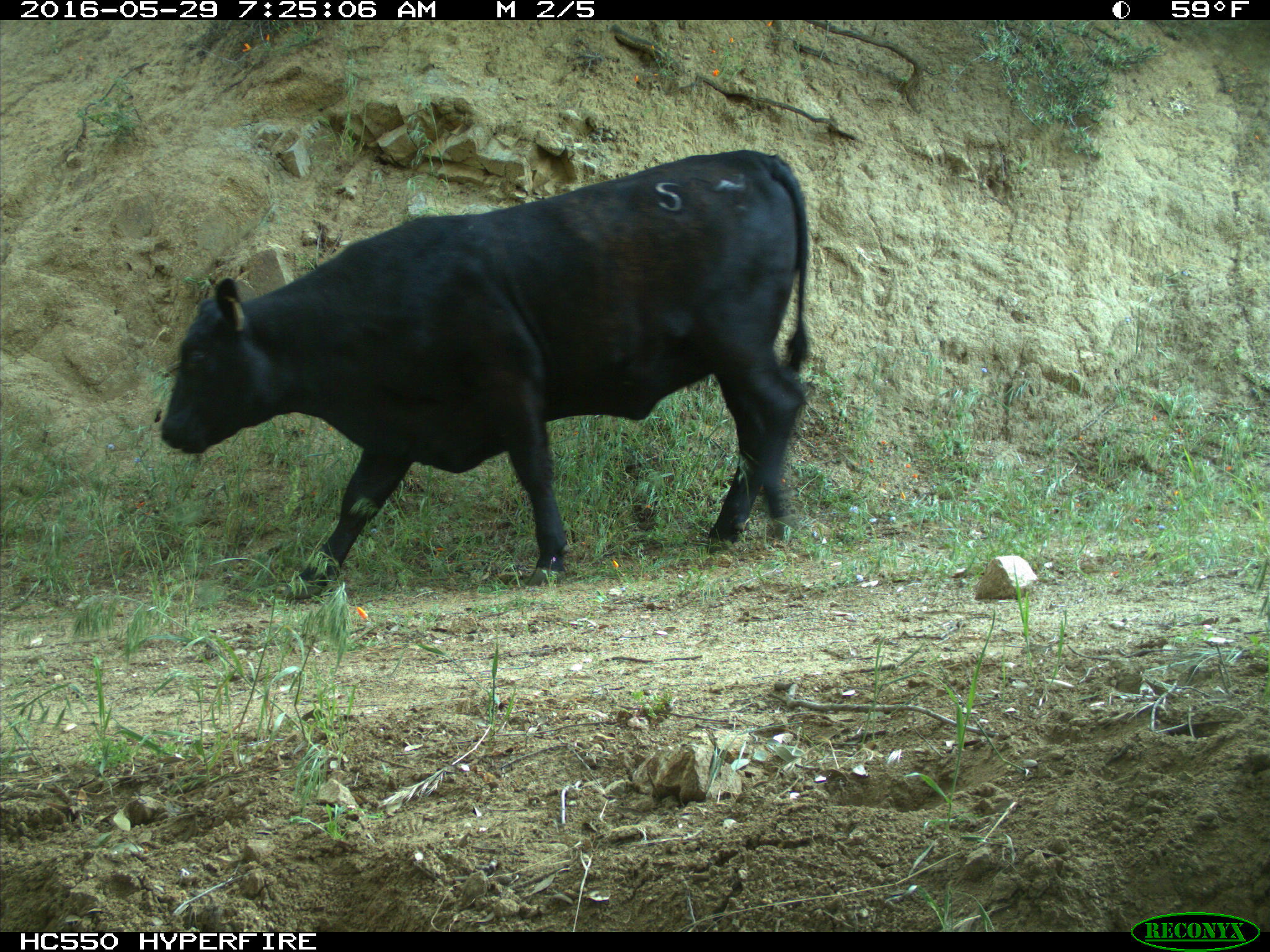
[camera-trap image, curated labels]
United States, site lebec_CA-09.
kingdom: Animalia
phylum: Chordata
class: Mammalia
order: Artiodactyla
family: Bovidae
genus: Bos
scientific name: Bos taurus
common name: domestic cow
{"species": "Bos taurus (domestic cow)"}